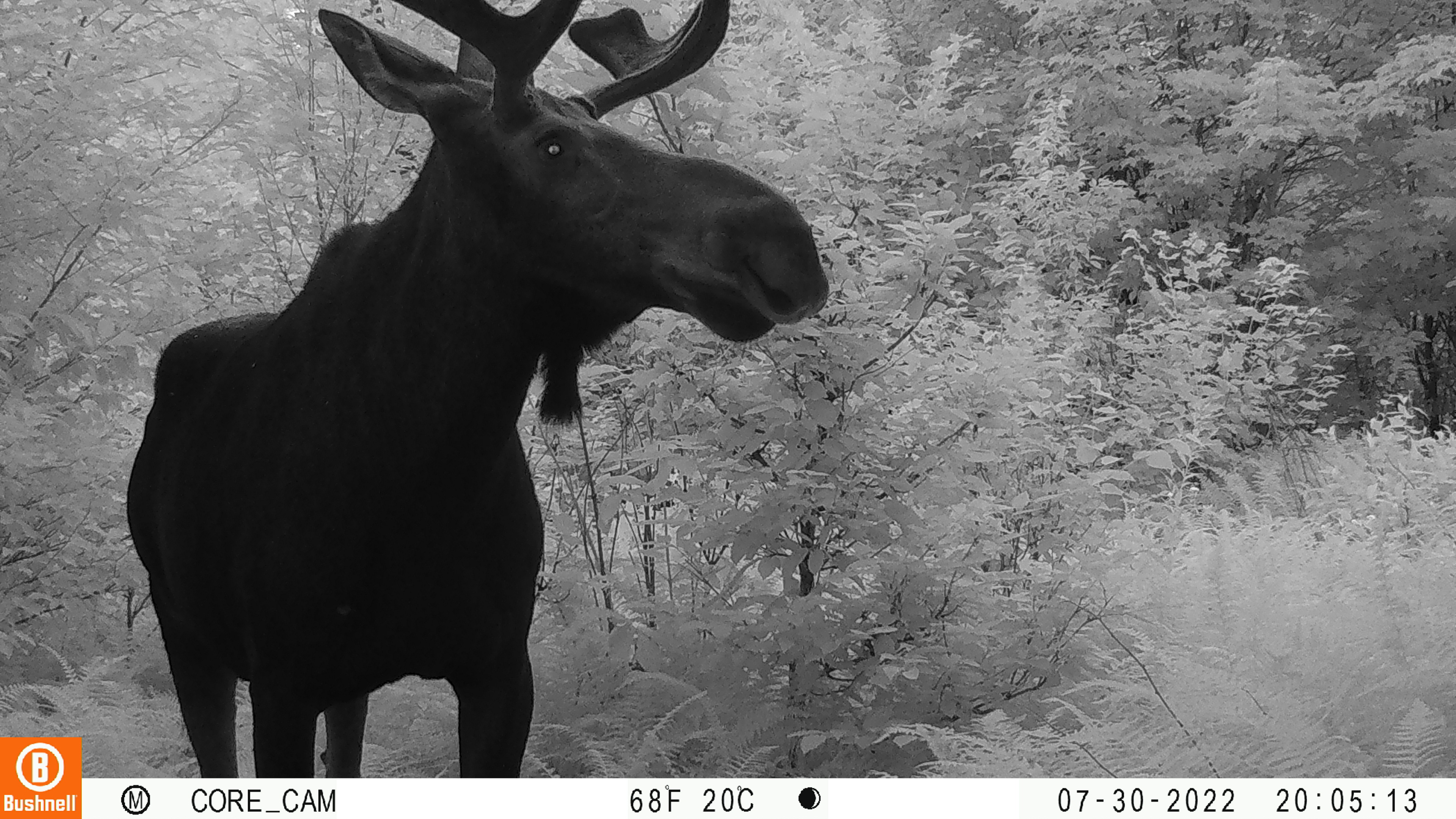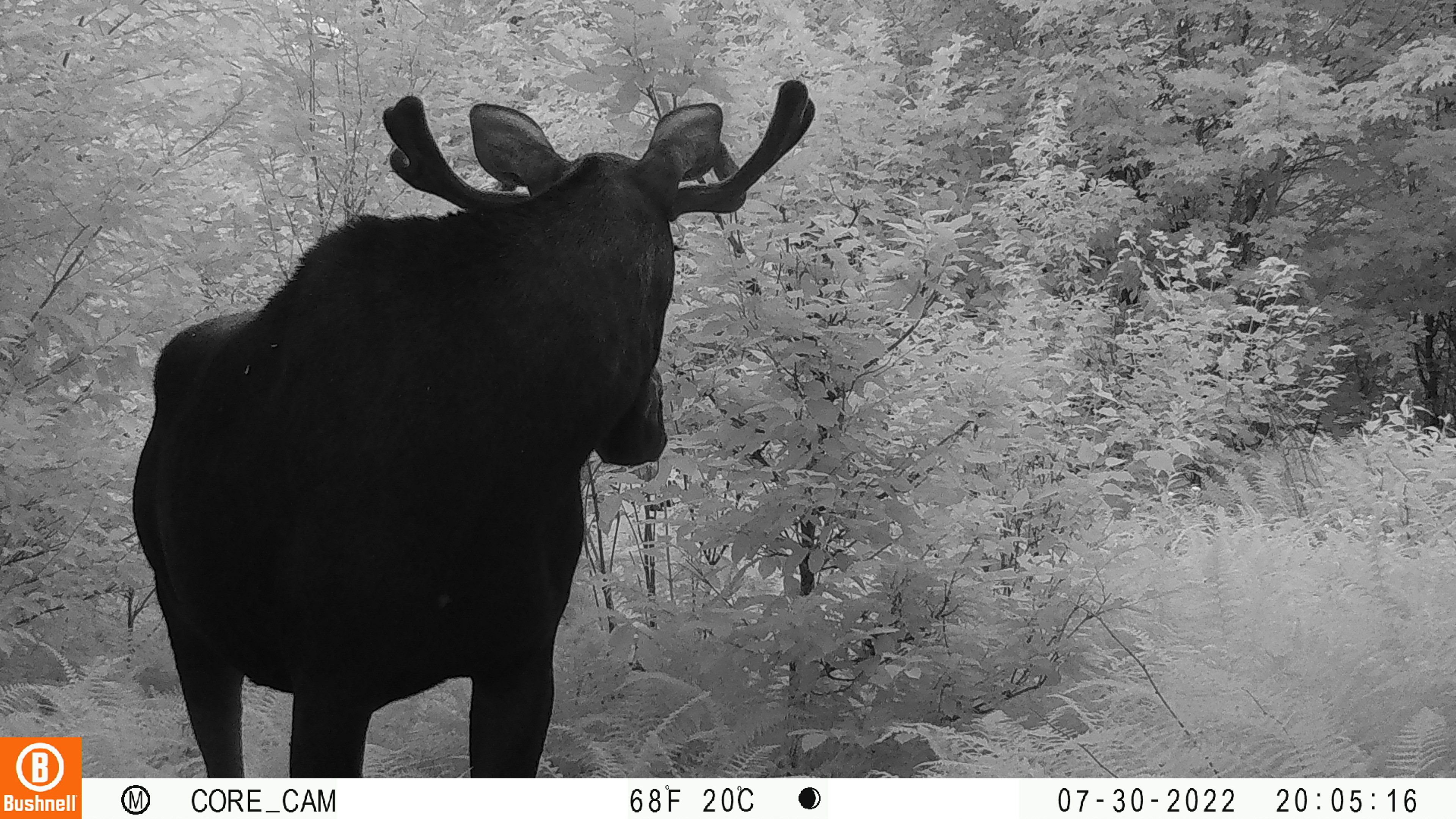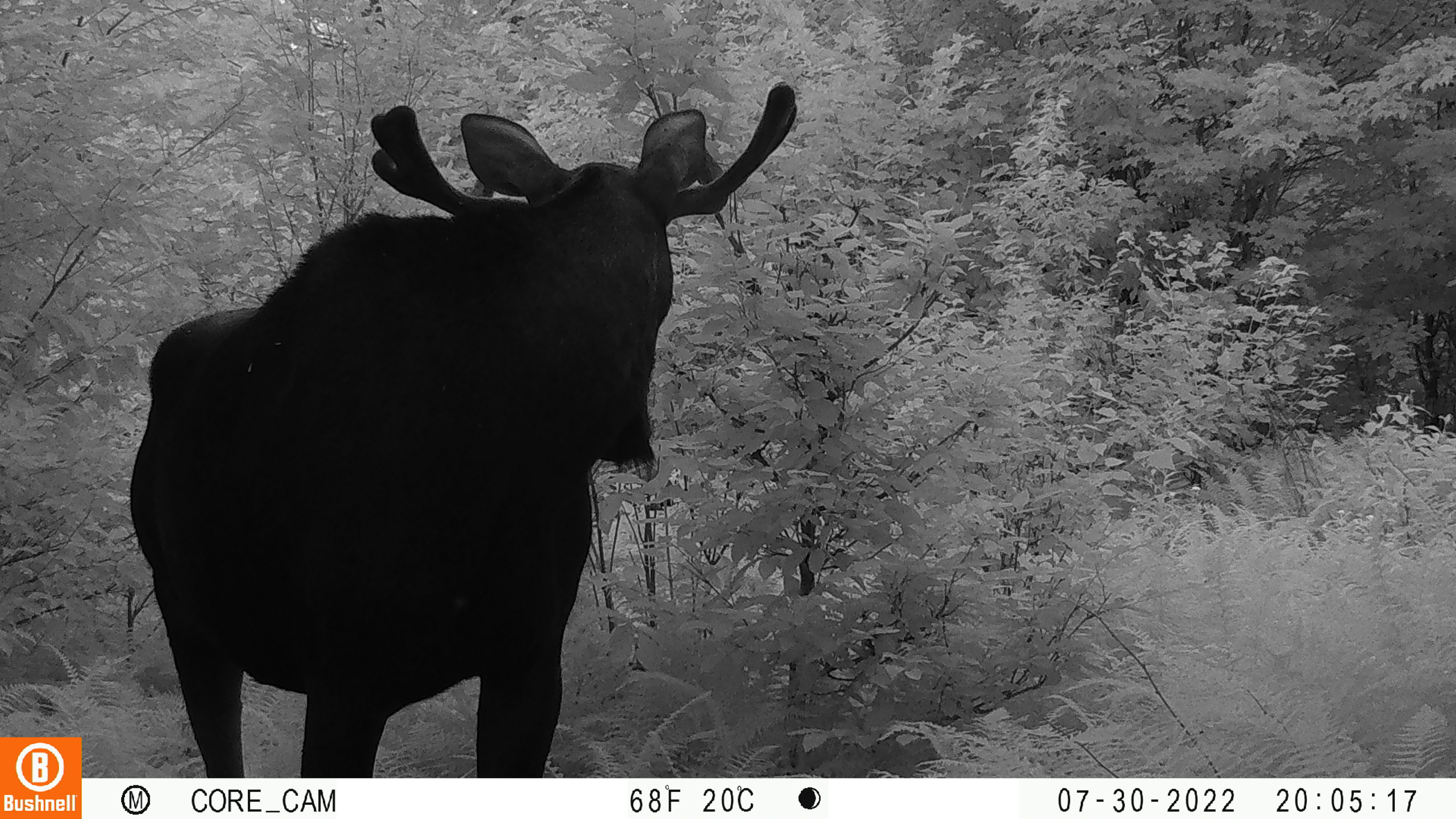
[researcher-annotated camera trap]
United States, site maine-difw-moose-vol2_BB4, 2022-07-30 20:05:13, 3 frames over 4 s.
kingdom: Animalia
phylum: Chordata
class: Mammalia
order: Artiodactyla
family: Cervidae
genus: Alces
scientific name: Alces alces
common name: moose